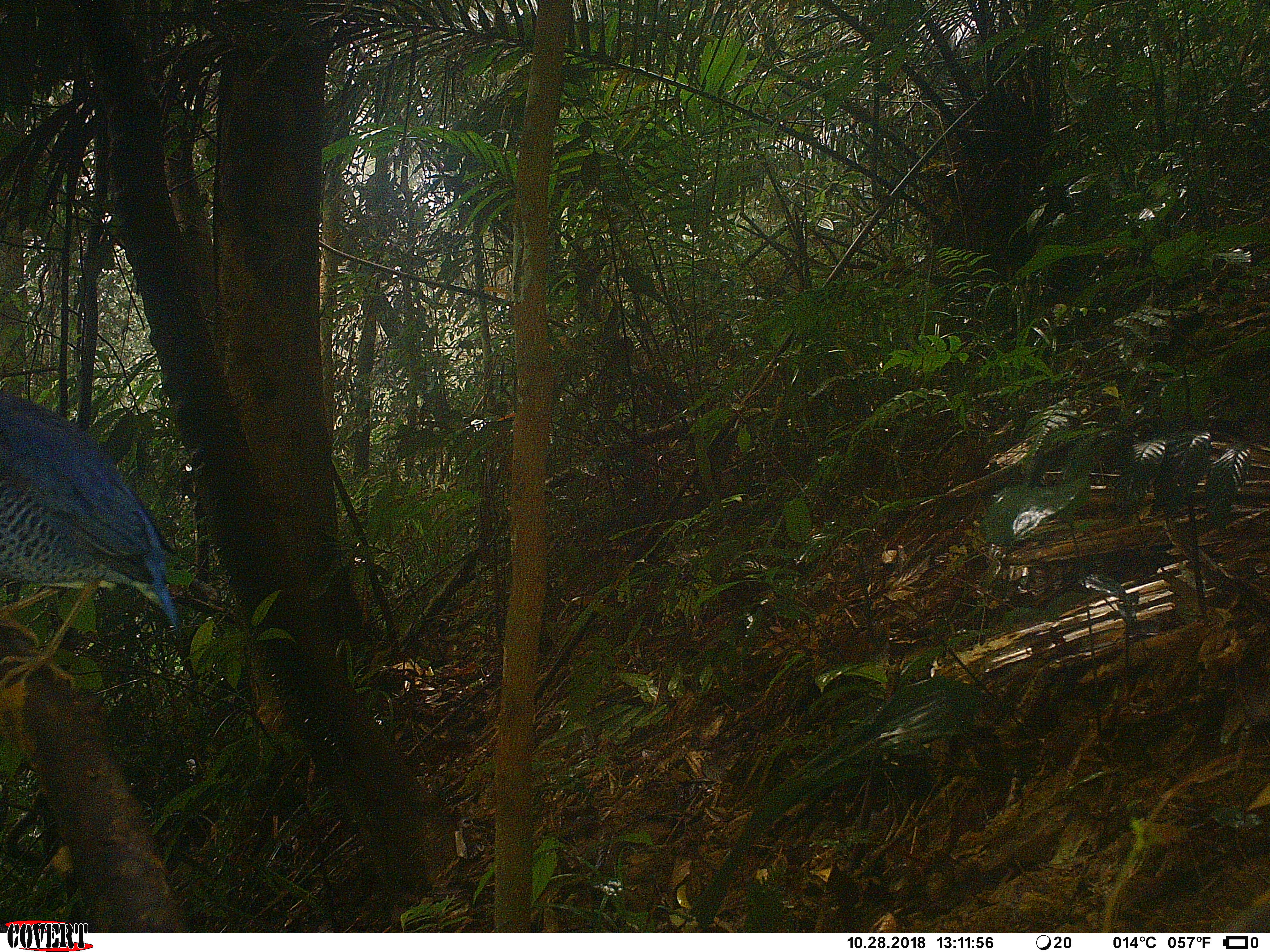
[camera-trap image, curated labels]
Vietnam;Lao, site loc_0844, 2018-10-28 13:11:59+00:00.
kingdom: Animalia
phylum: Chordata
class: Aves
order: Passeriformes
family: Pittidae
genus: Hydrornis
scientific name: Hydrornis cyaneus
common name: blue pitta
Blue pitta (Hydrornis cyaneus). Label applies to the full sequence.